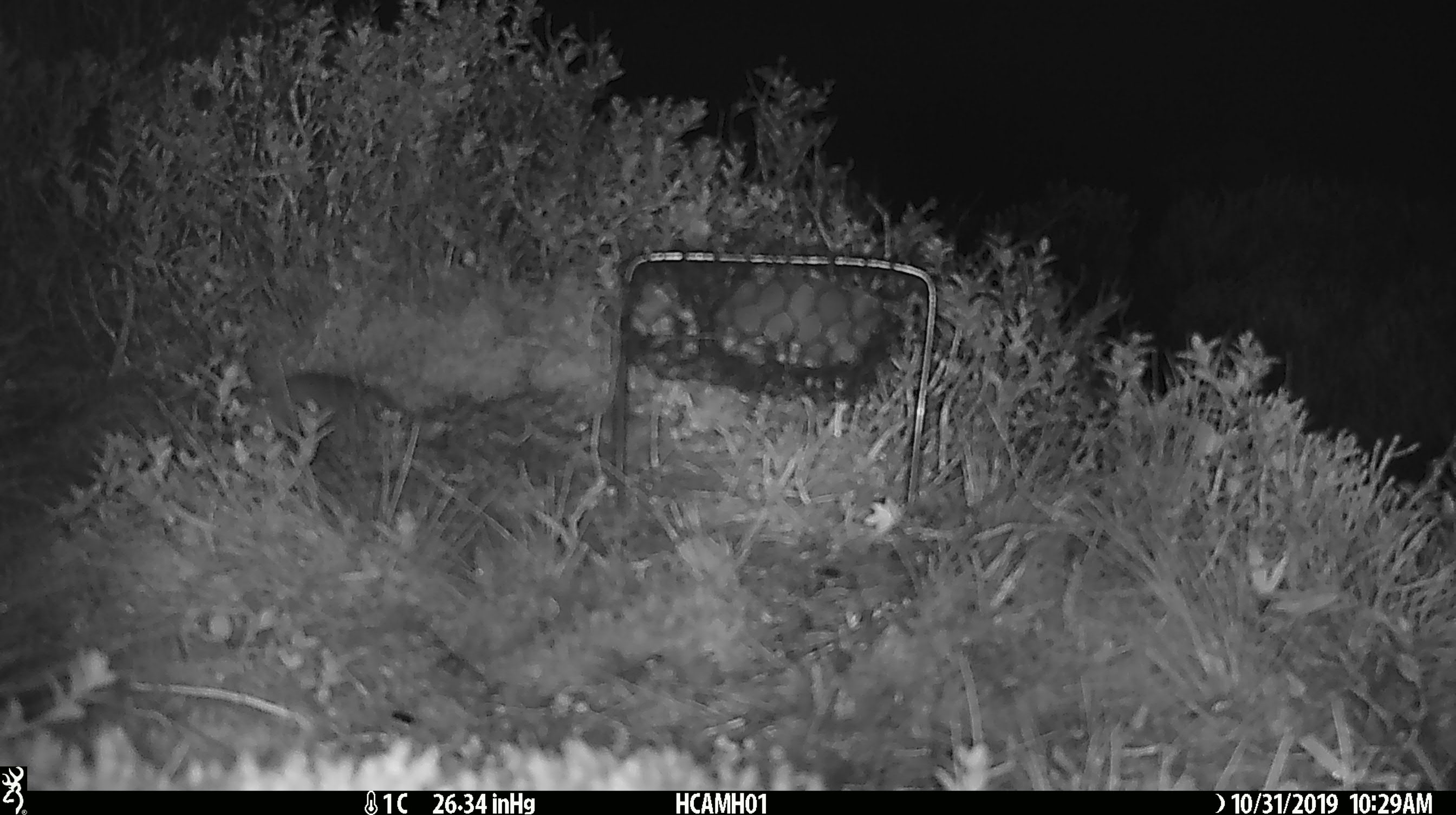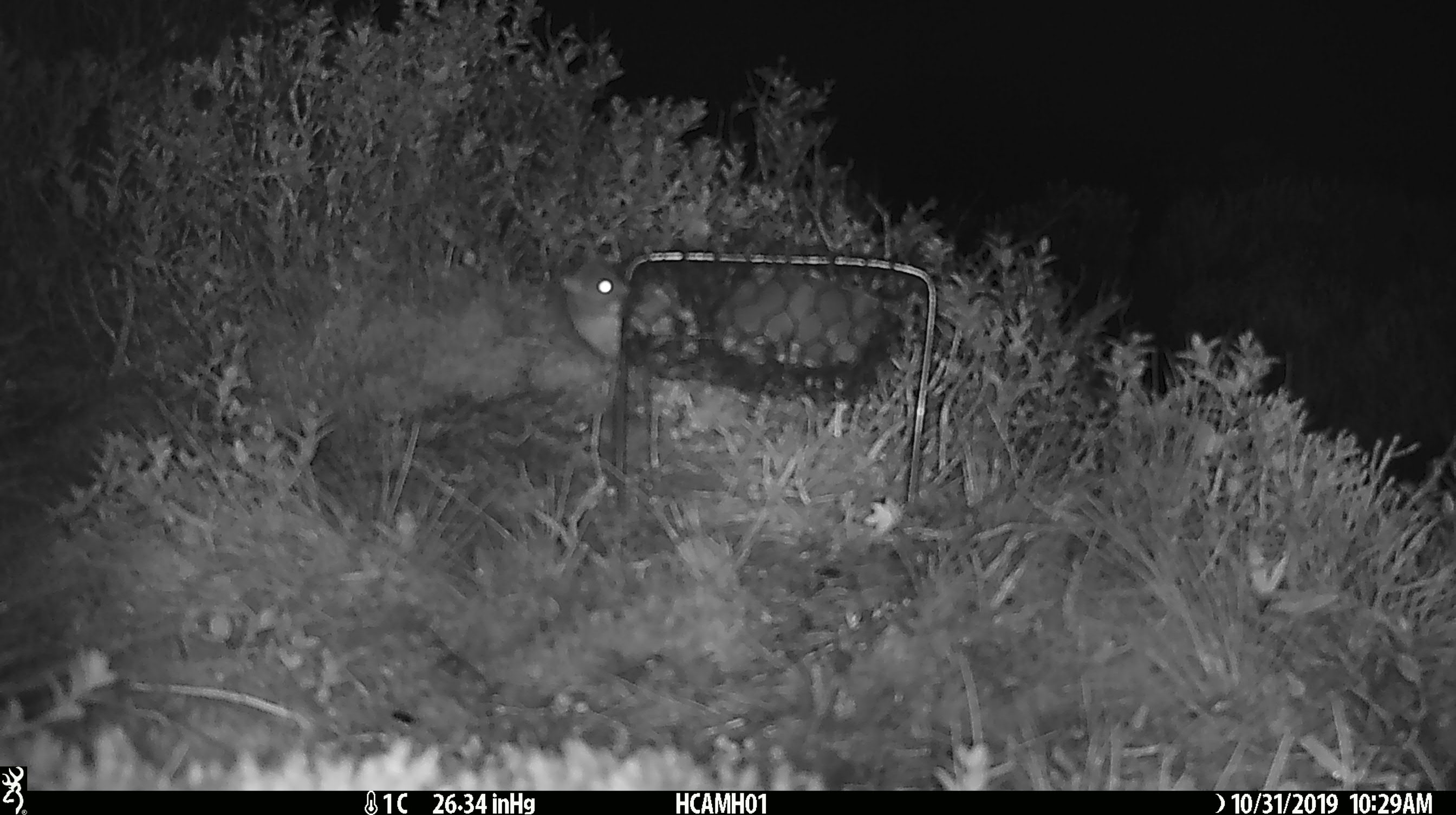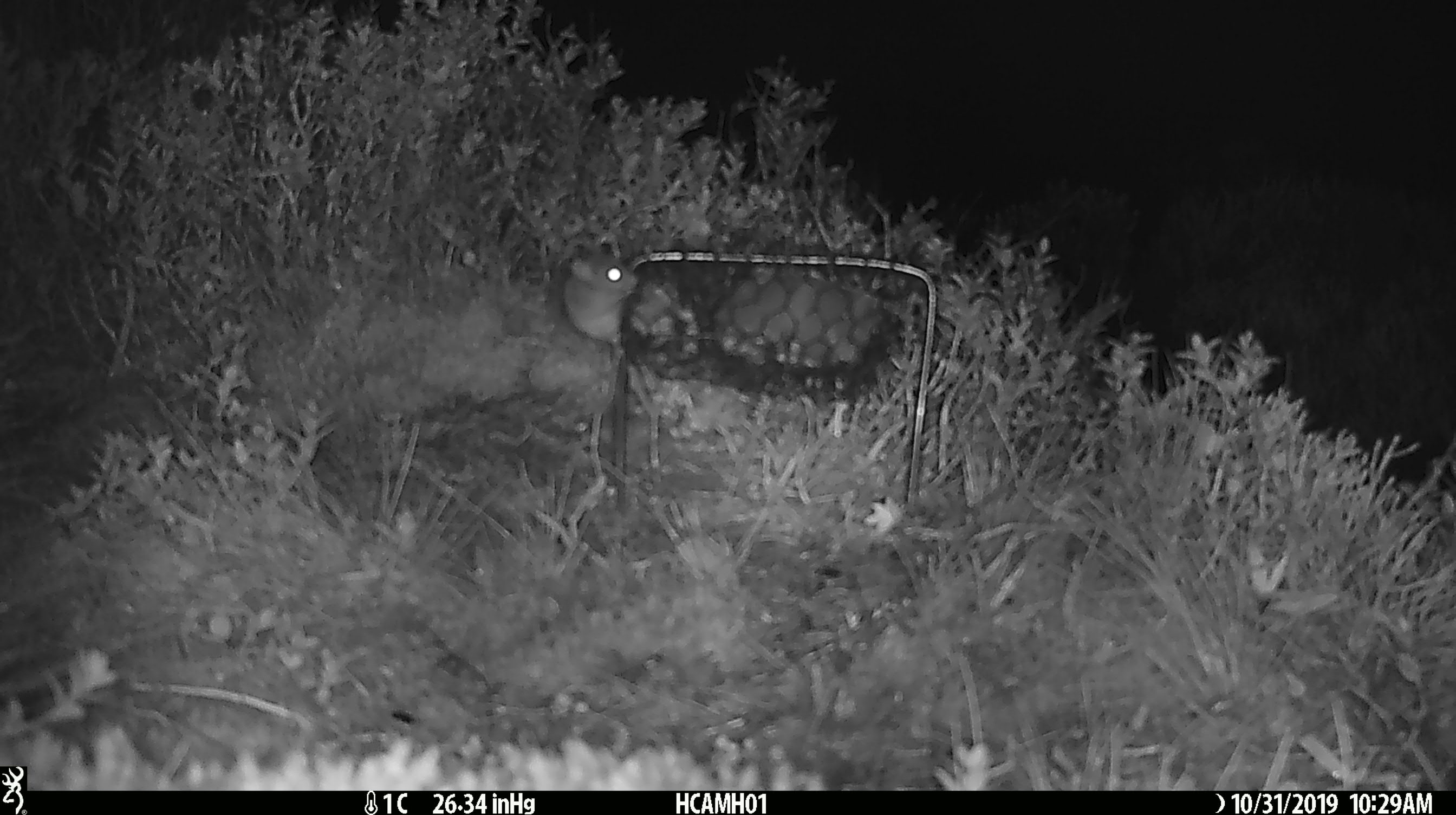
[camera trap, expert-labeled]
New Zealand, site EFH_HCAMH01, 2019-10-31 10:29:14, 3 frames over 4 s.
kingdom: Animalia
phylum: Chordata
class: Mammalia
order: Rodentia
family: Muridae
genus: Mus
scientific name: Mus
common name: mouse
Mouse (Mus).